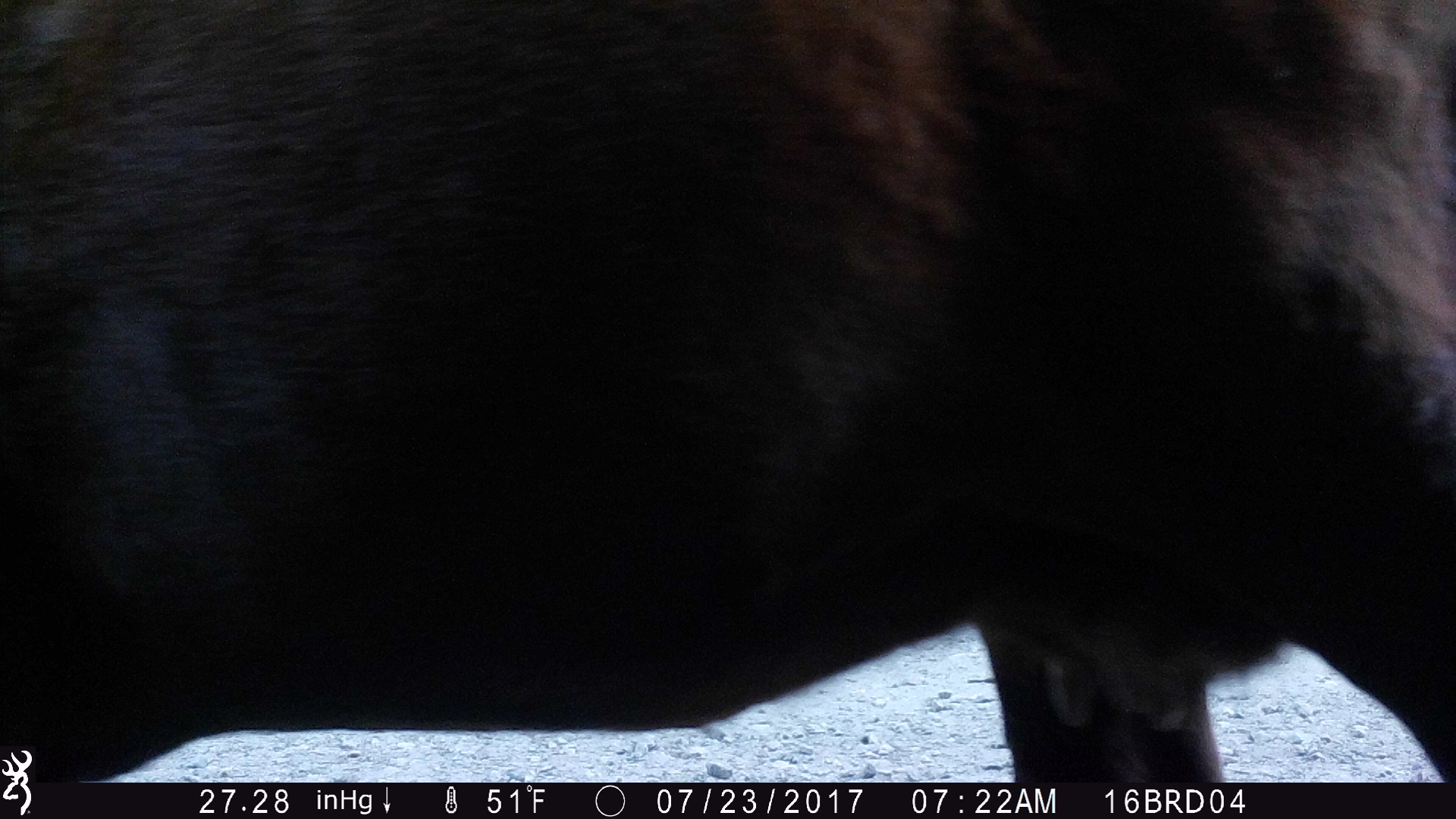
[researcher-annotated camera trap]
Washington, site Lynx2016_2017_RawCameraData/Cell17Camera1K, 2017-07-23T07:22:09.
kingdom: Animalia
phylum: Chordata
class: Mammalia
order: Artiodactyla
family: Bovidae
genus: Bos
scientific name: Bos taurus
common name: domestic cattle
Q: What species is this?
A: Domestic cattle (Bos taurus).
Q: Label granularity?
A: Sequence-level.